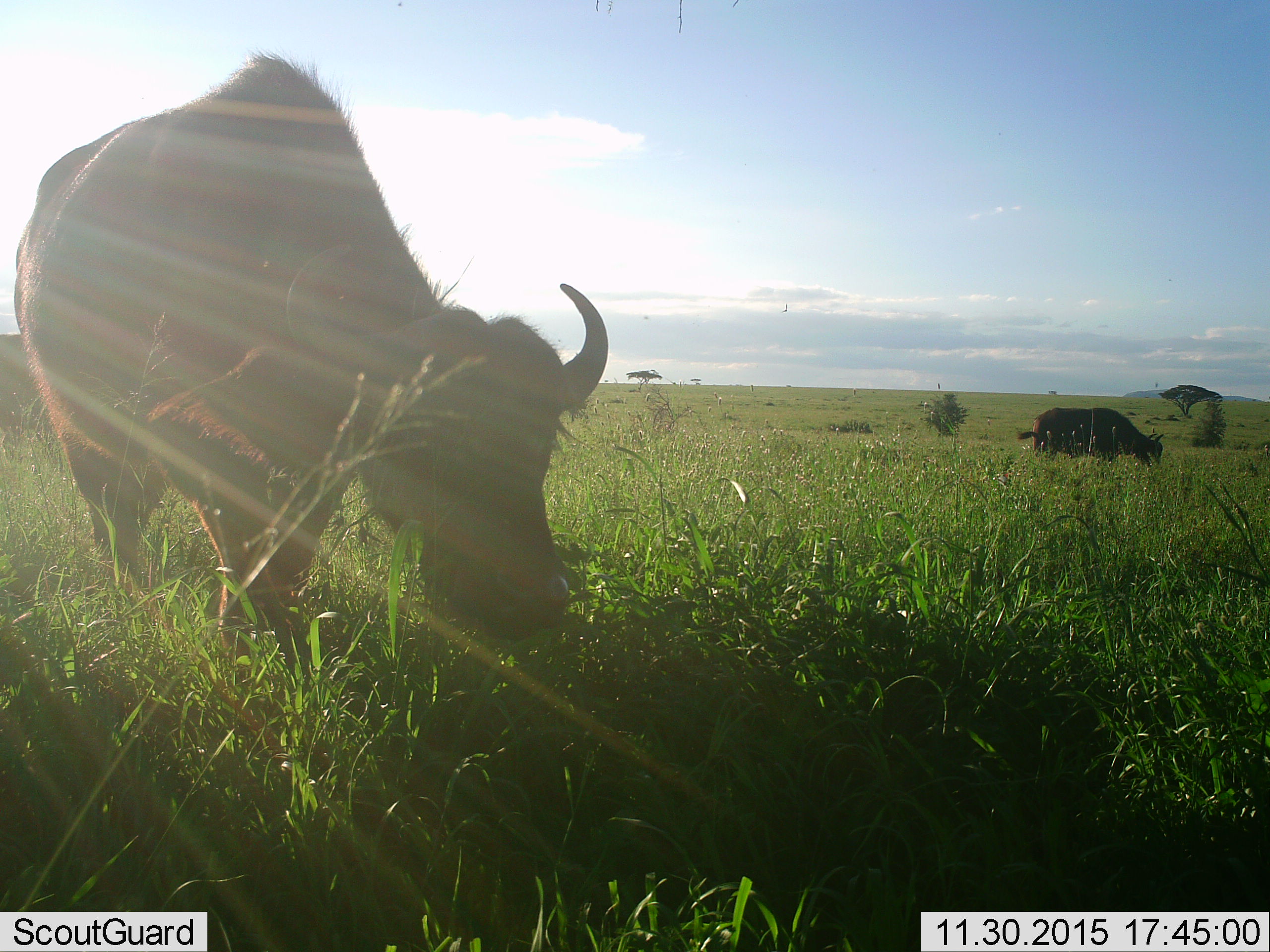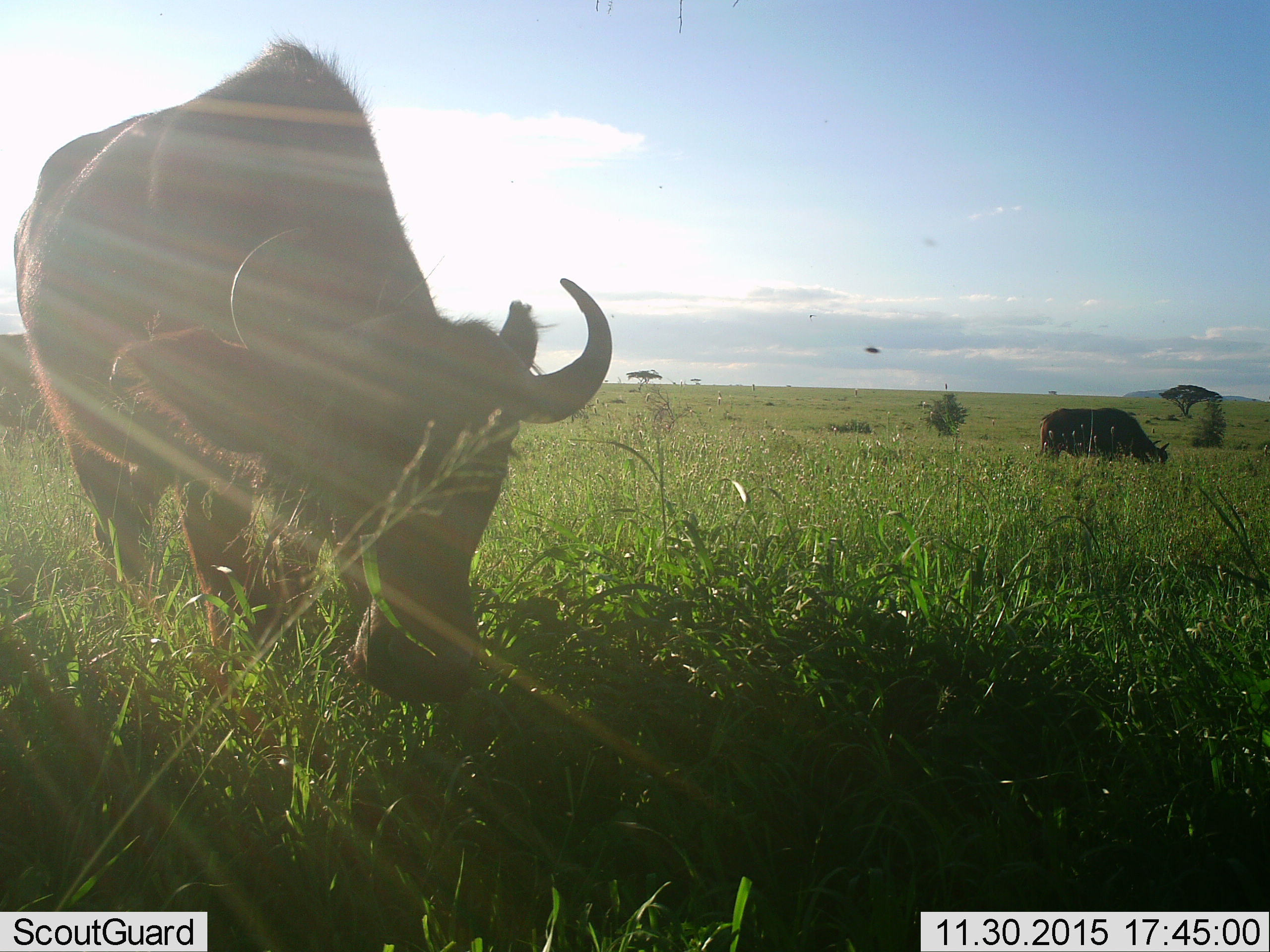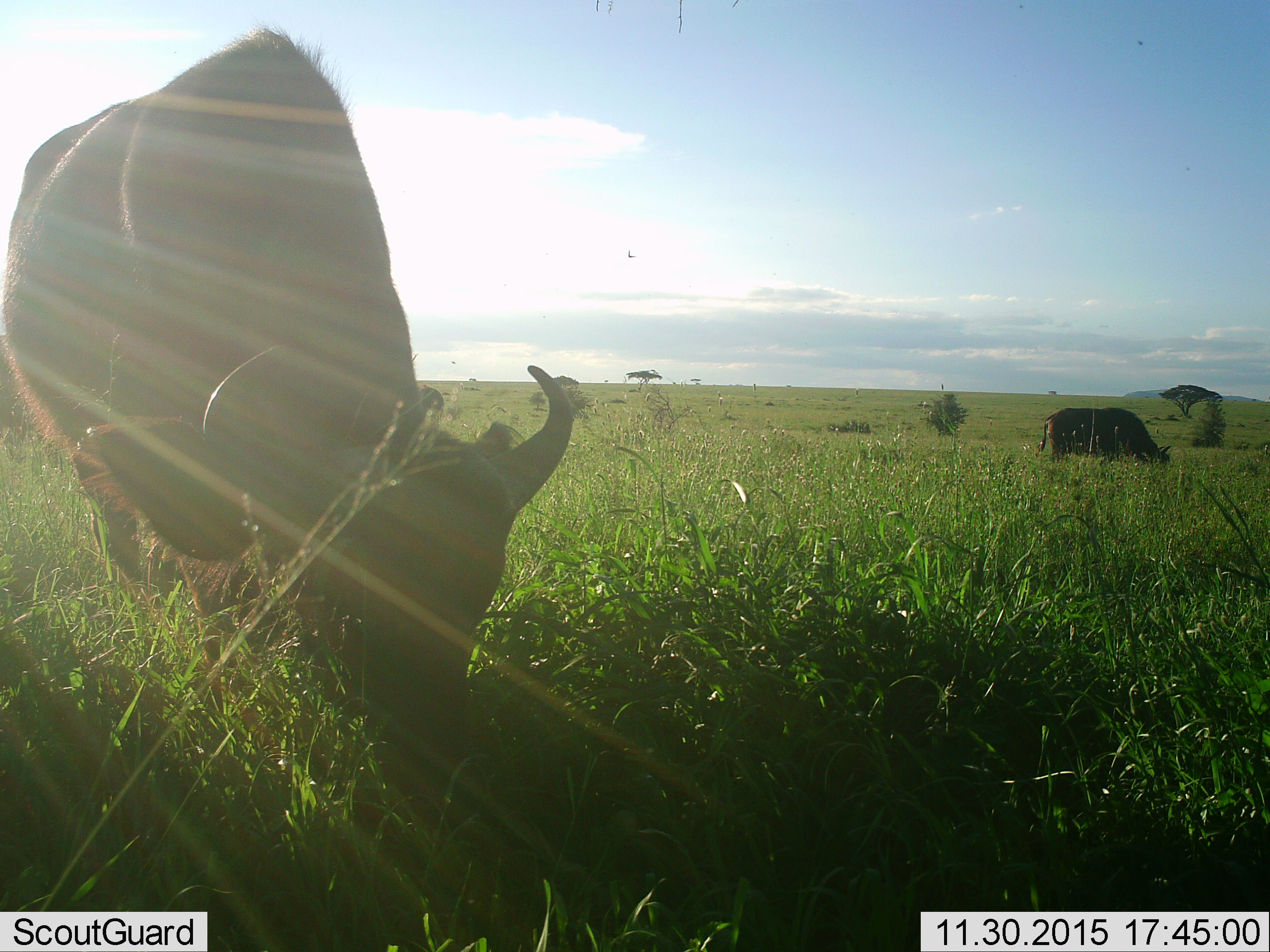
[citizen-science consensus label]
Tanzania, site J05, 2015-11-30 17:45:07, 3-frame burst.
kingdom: Animalia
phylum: Chordata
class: Mammalia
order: Artiodactyla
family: Bovidae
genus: Syncerus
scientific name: Syncerus caffer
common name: cape buffalo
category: buffalo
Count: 2.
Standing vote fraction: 20%.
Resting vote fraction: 0%.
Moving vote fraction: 0%.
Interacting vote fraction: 0%.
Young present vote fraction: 0%.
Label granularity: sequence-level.